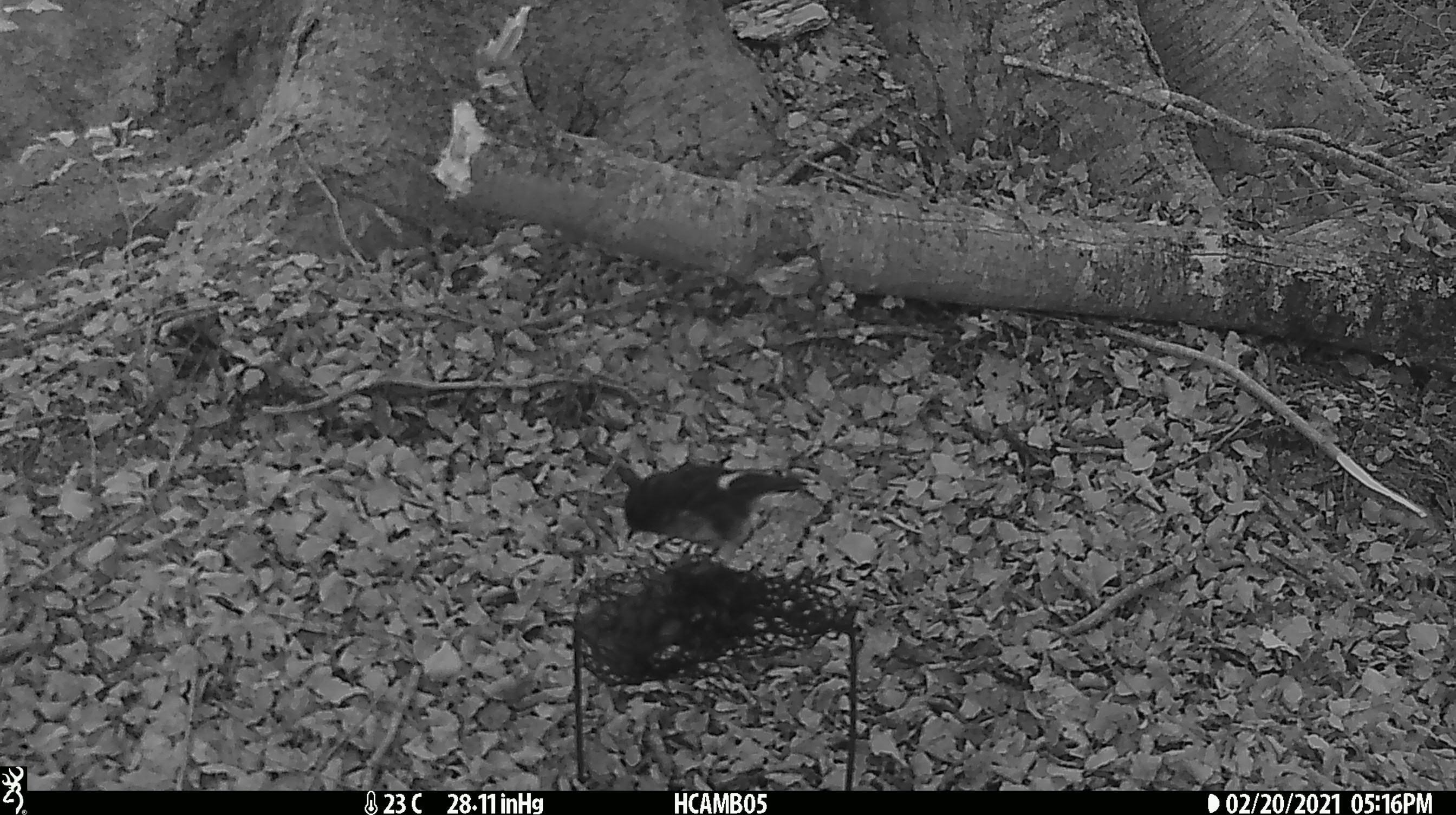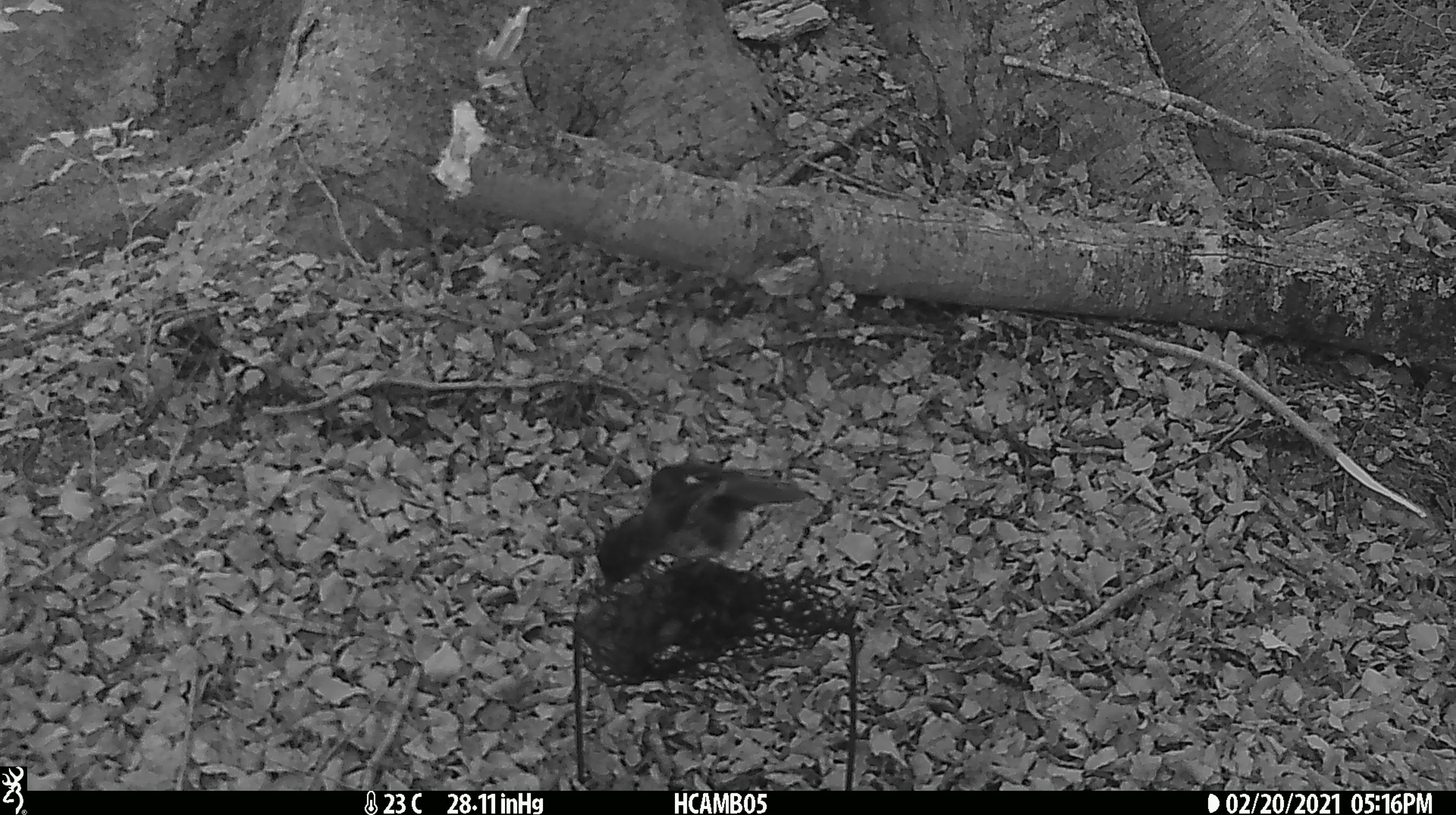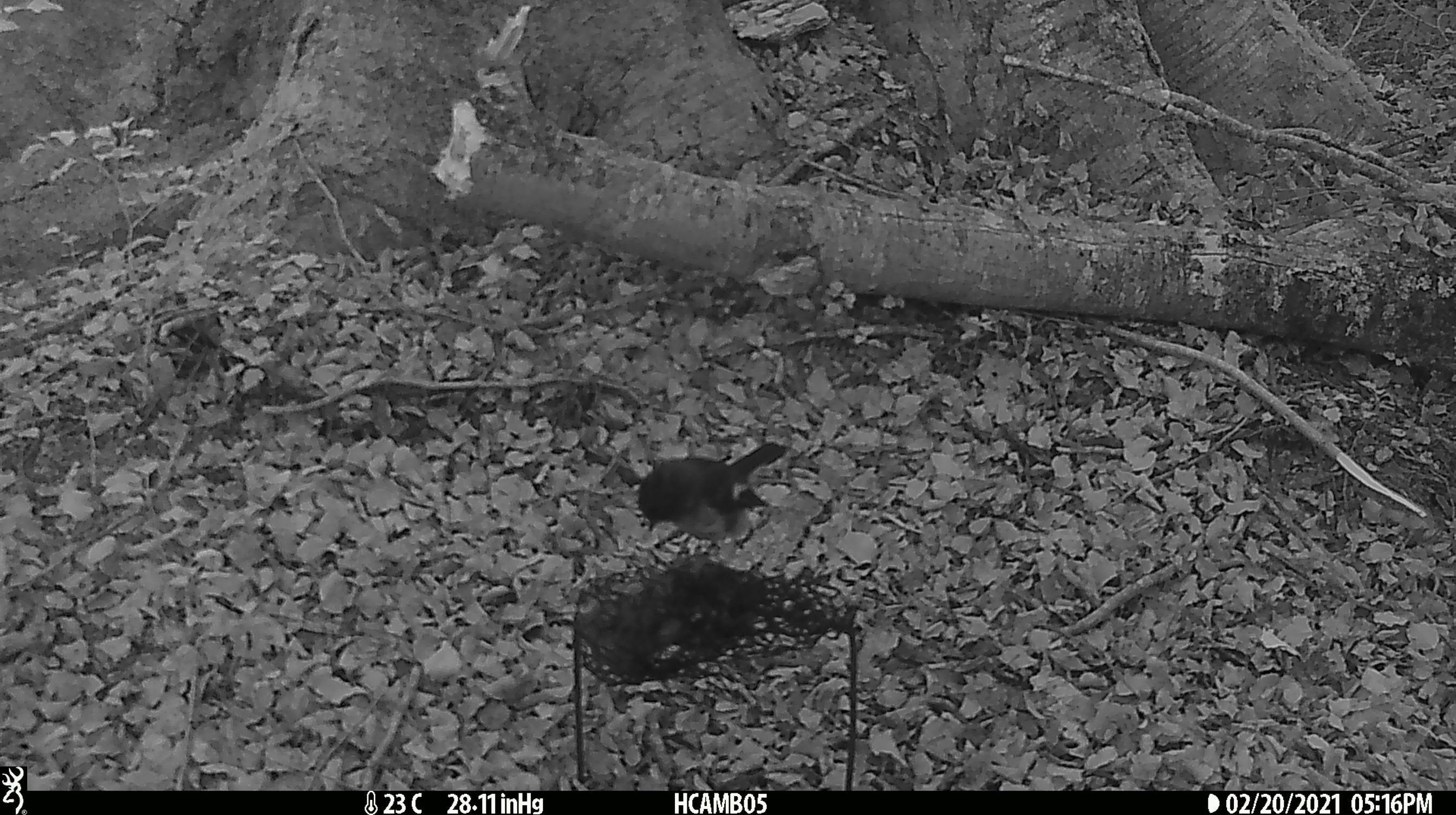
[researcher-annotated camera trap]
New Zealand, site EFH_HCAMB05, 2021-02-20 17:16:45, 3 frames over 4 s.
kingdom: Animalia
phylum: Chordata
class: Aves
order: Passeriformes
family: Petroicidae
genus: Petroica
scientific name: Petroica macrocephala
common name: tomtit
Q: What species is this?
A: Tomtit (Petroica macrocephala).